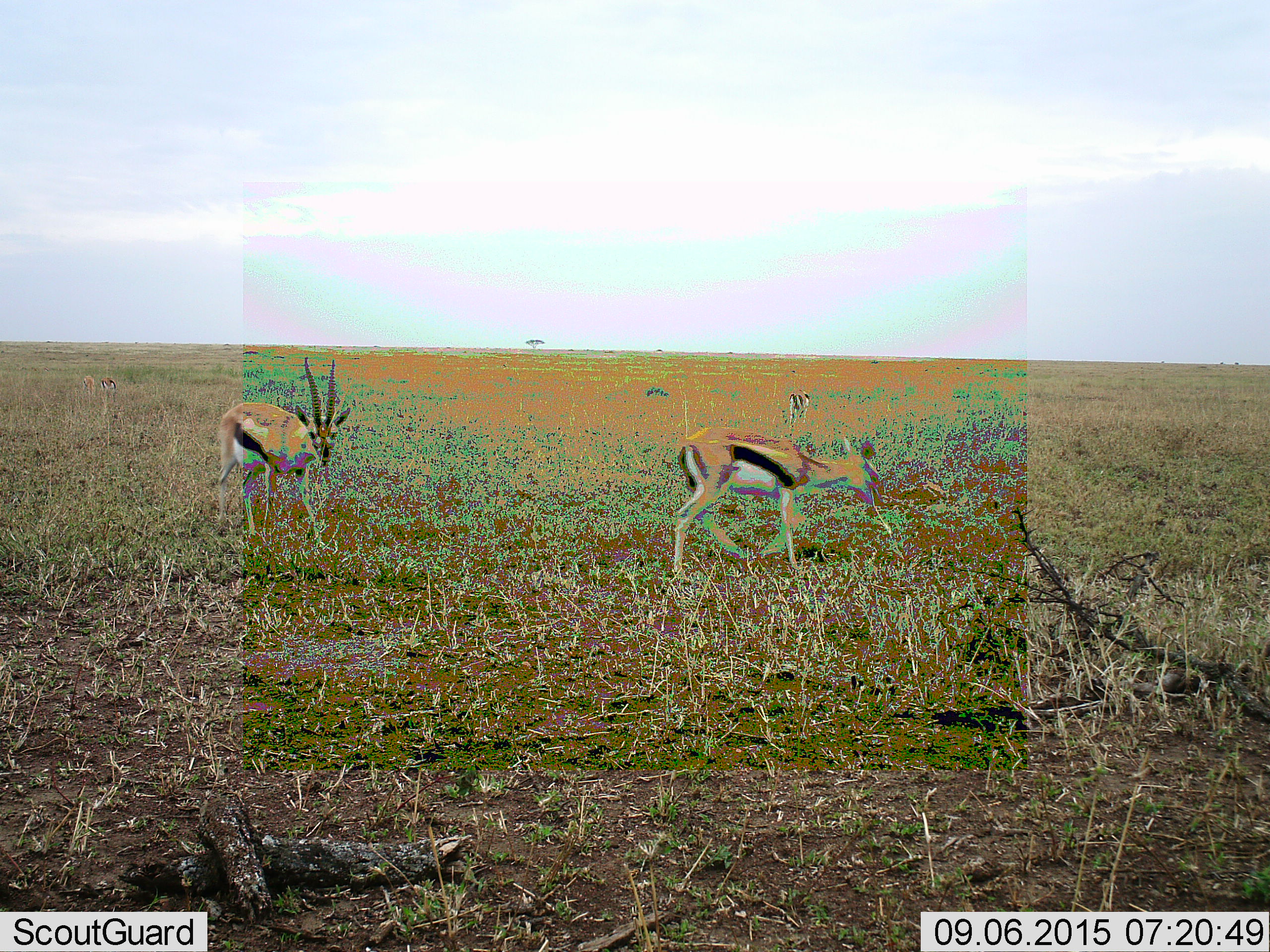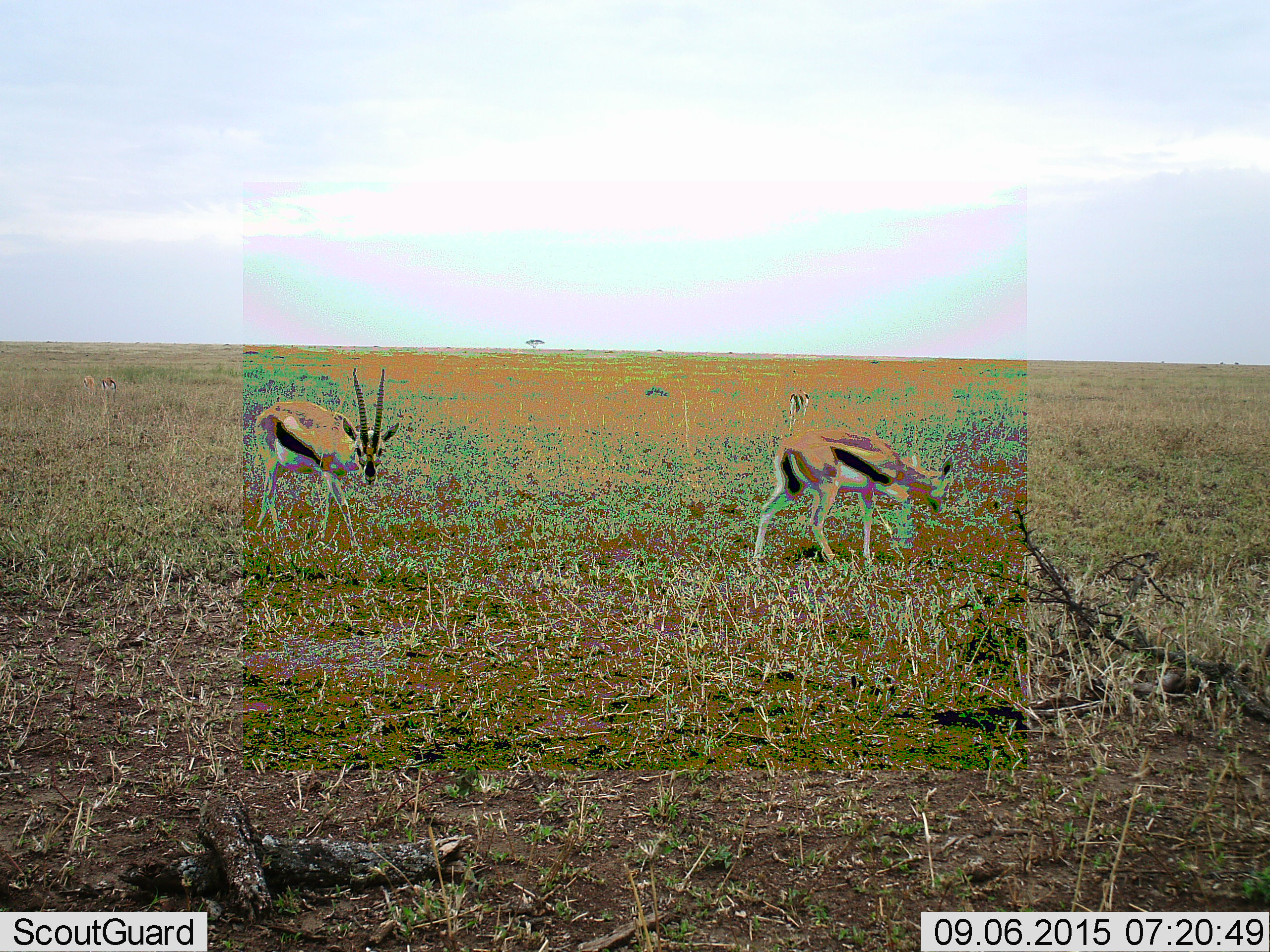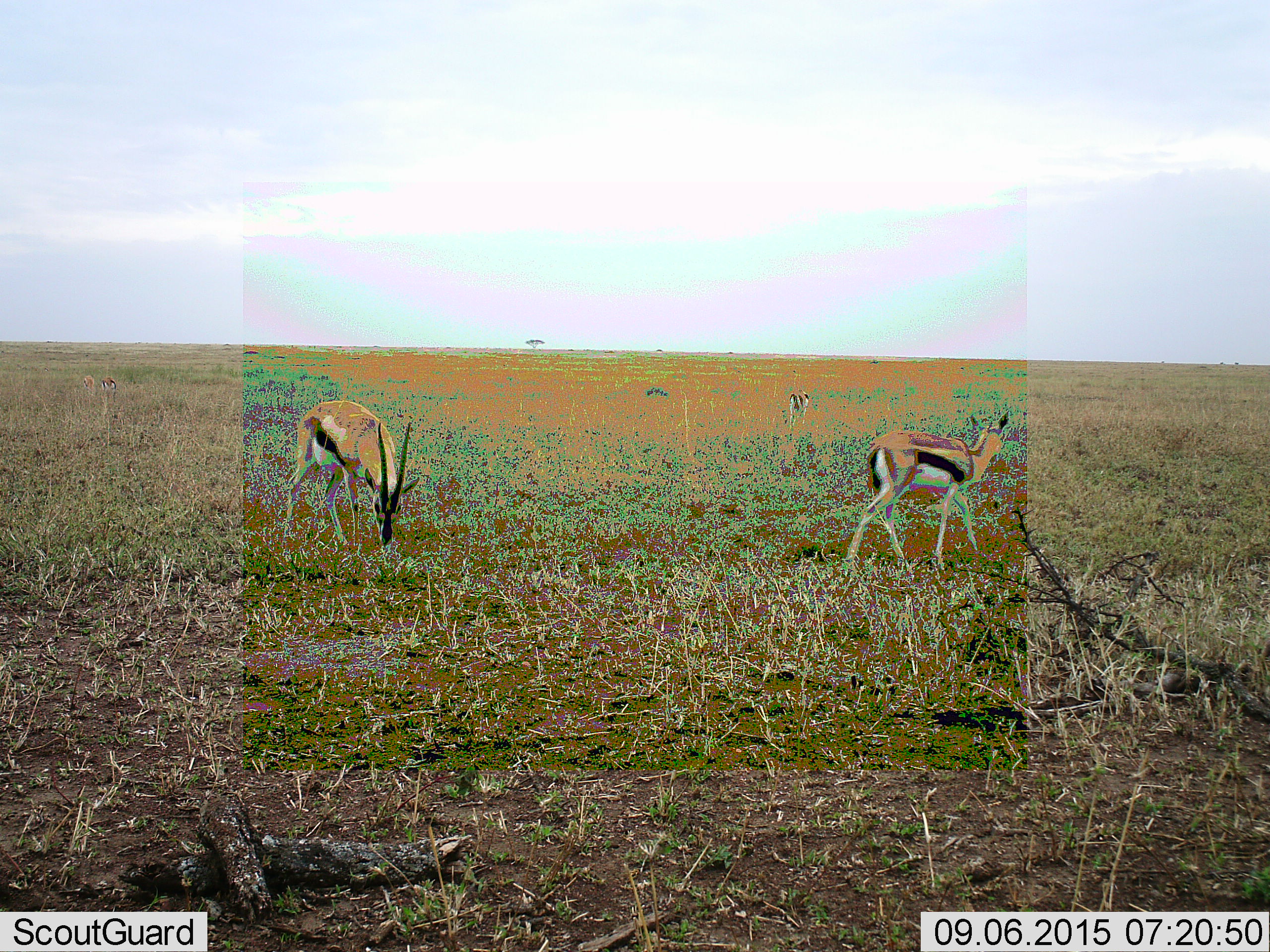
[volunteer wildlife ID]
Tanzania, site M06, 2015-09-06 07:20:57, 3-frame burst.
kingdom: Animalia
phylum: Chordata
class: Mammalia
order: Artiodactyla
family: Bovidae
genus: Eudorcas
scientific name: Eudorcas thomsonii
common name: thomson's gazelle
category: gazellethomsons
Gazellethomsons (thomson's gazelle) (Eudorcas thomsonii), count 3. Behavior (volunteer vote fractions): standing 67%, resting 0%, moving 67%, interacting 0%. Young present (vote fraction): 0%. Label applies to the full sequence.